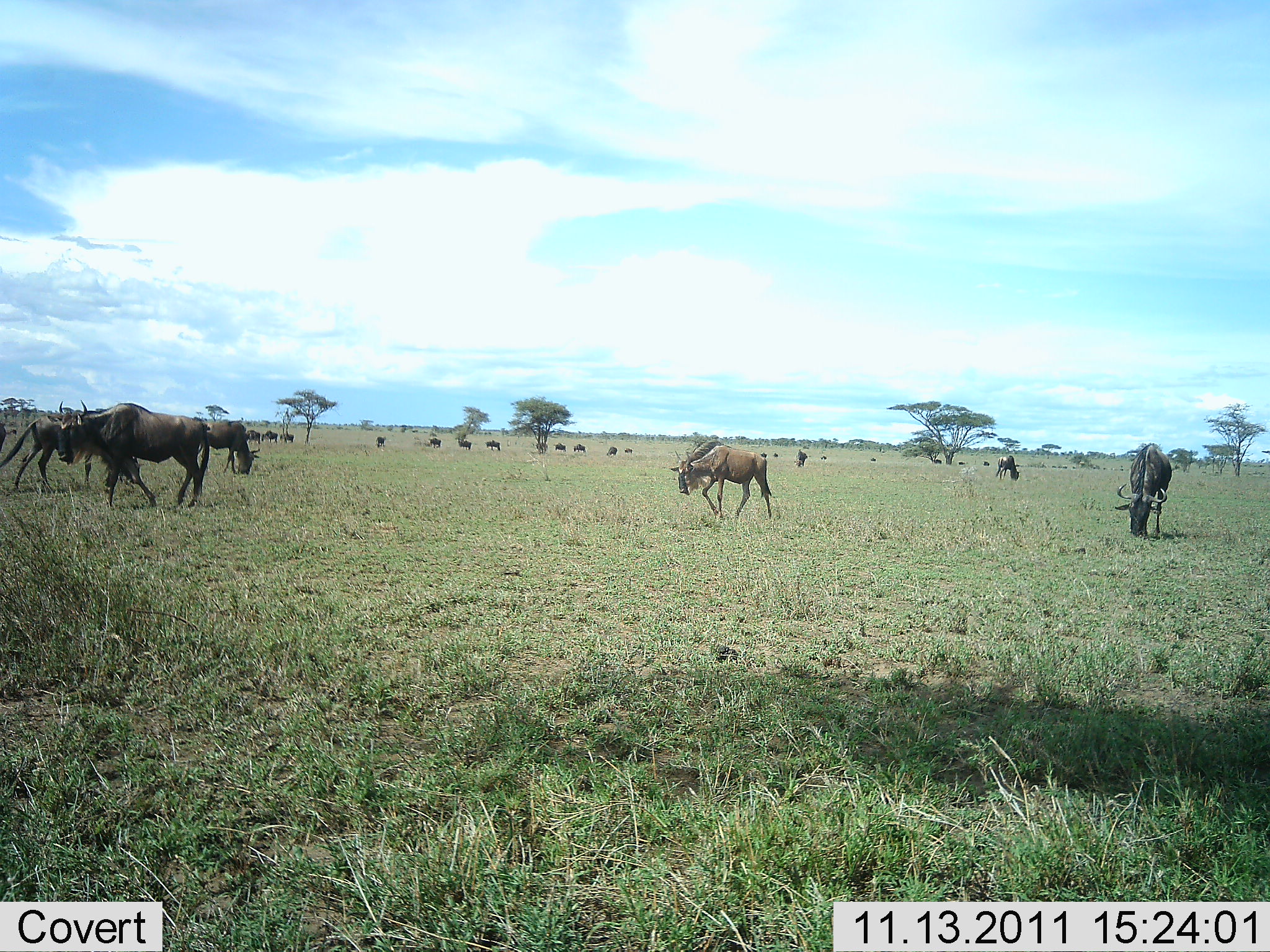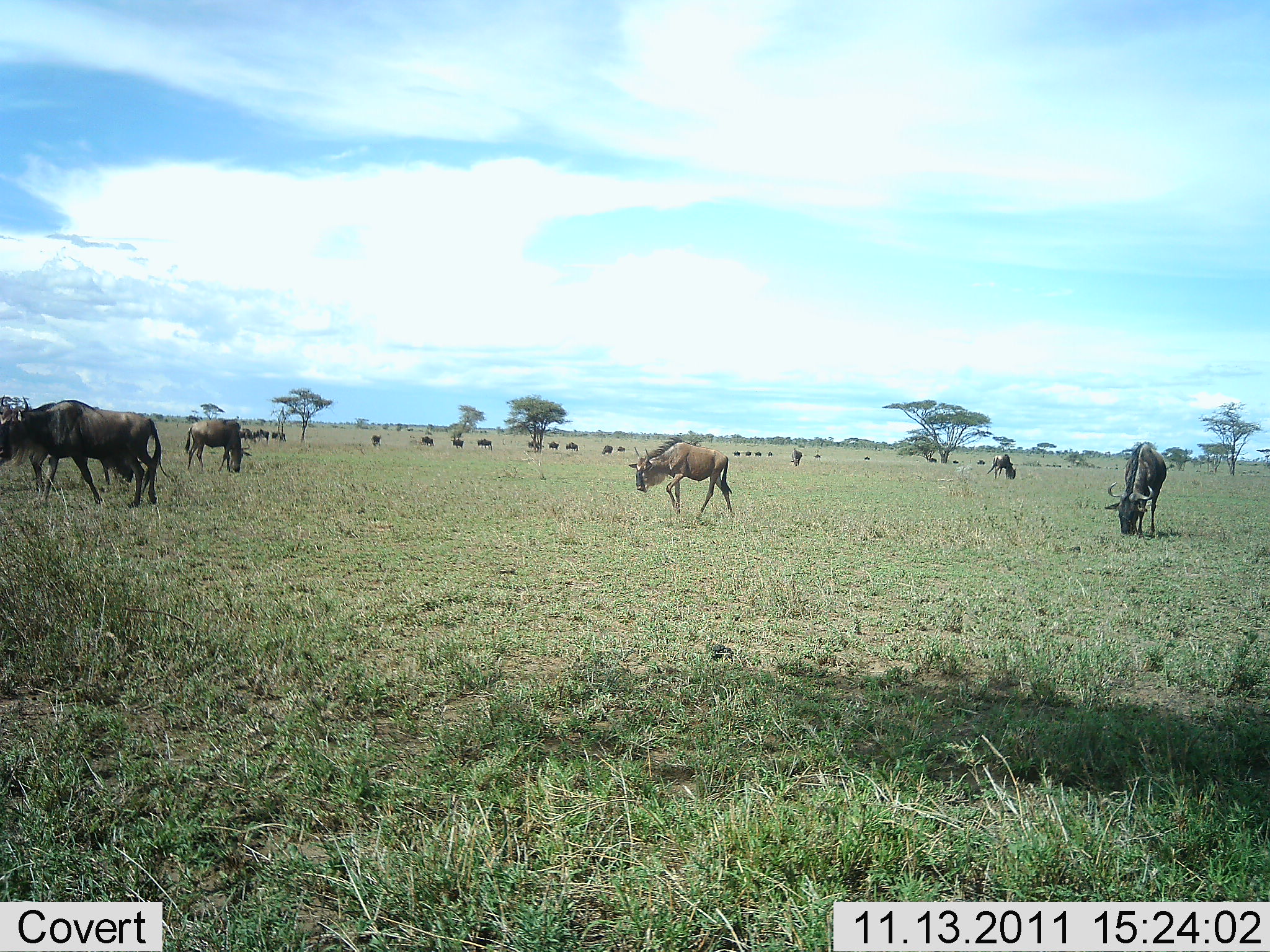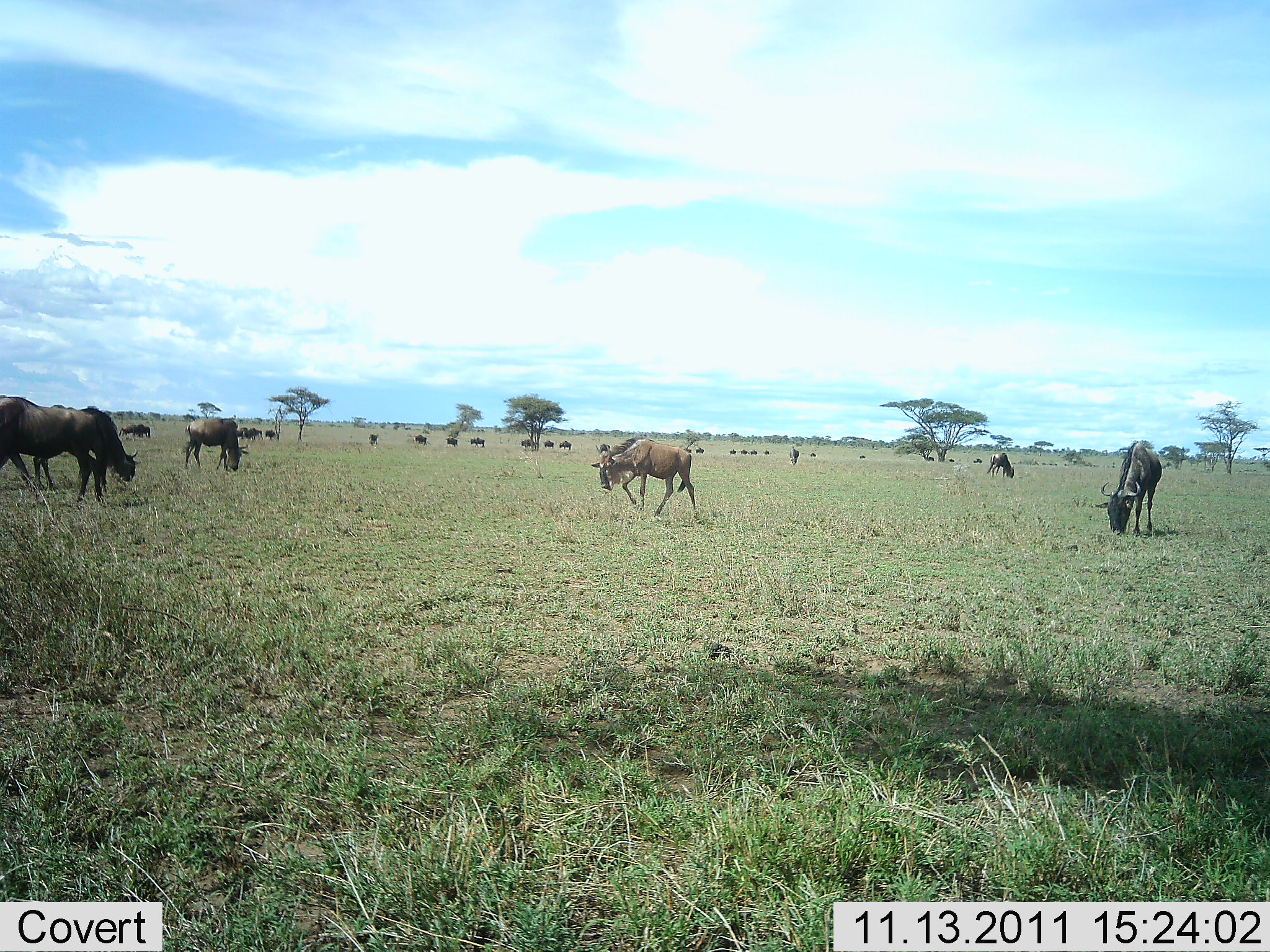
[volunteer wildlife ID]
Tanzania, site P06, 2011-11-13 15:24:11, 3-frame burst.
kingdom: Animalia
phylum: Chordata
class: Mammalia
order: Artiodactyla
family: Bovidae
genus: Connochaetes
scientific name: Connochaetes taurinus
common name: blue wildebeest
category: wildebeest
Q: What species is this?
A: Wildebeest (blue wildebeest) (Connochaetes taurinus).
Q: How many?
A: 11-50.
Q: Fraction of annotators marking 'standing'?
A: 38%.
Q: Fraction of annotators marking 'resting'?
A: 0%.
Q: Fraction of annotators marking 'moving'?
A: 69%.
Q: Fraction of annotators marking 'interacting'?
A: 0%.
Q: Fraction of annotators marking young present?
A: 0%.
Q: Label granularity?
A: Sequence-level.